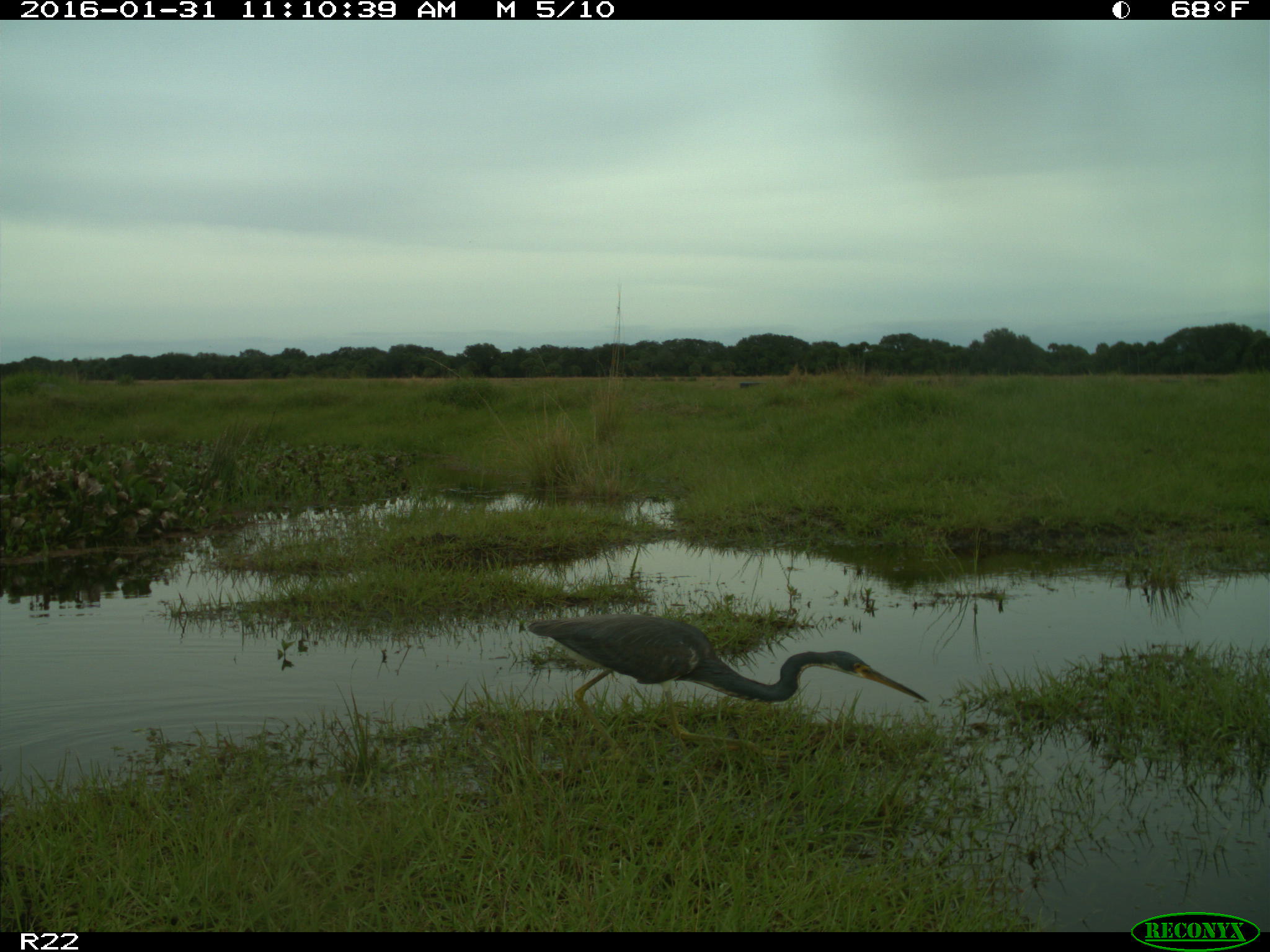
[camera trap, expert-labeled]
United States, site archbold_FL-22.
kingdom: Animalia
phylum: Chordata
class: Aves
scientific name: Aves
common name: birds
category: unidentified bird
Unidentified bird (birds) (Aves).